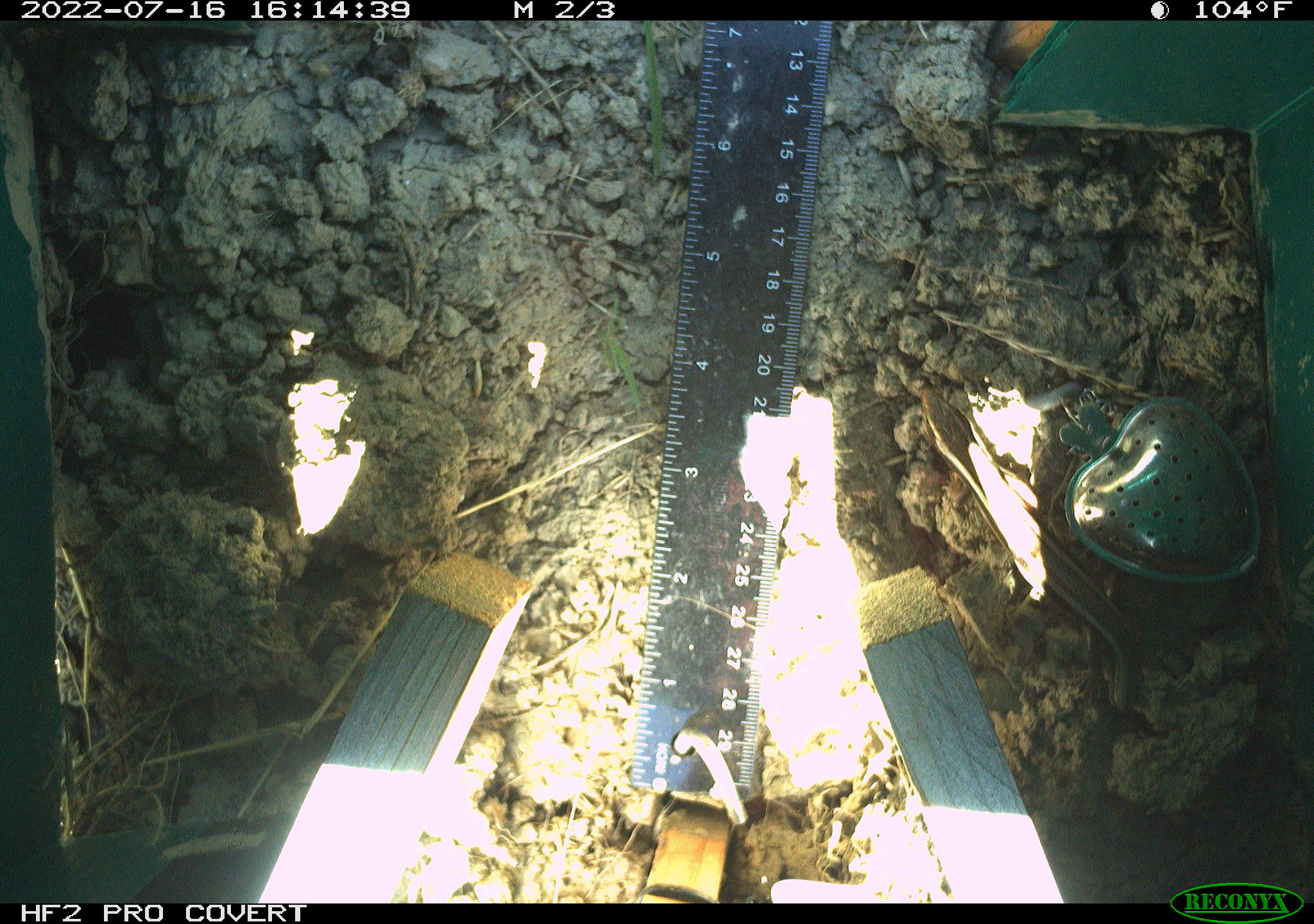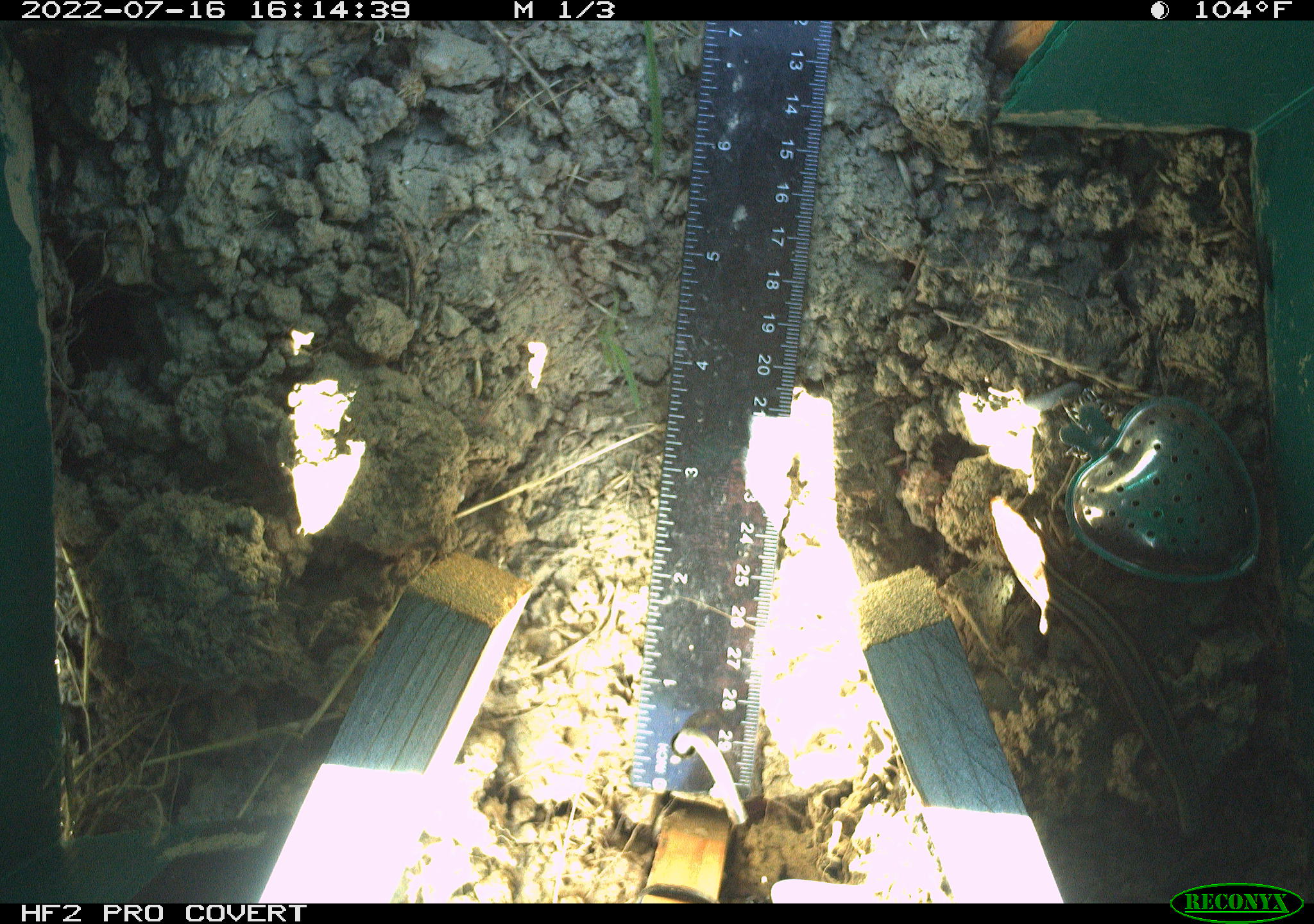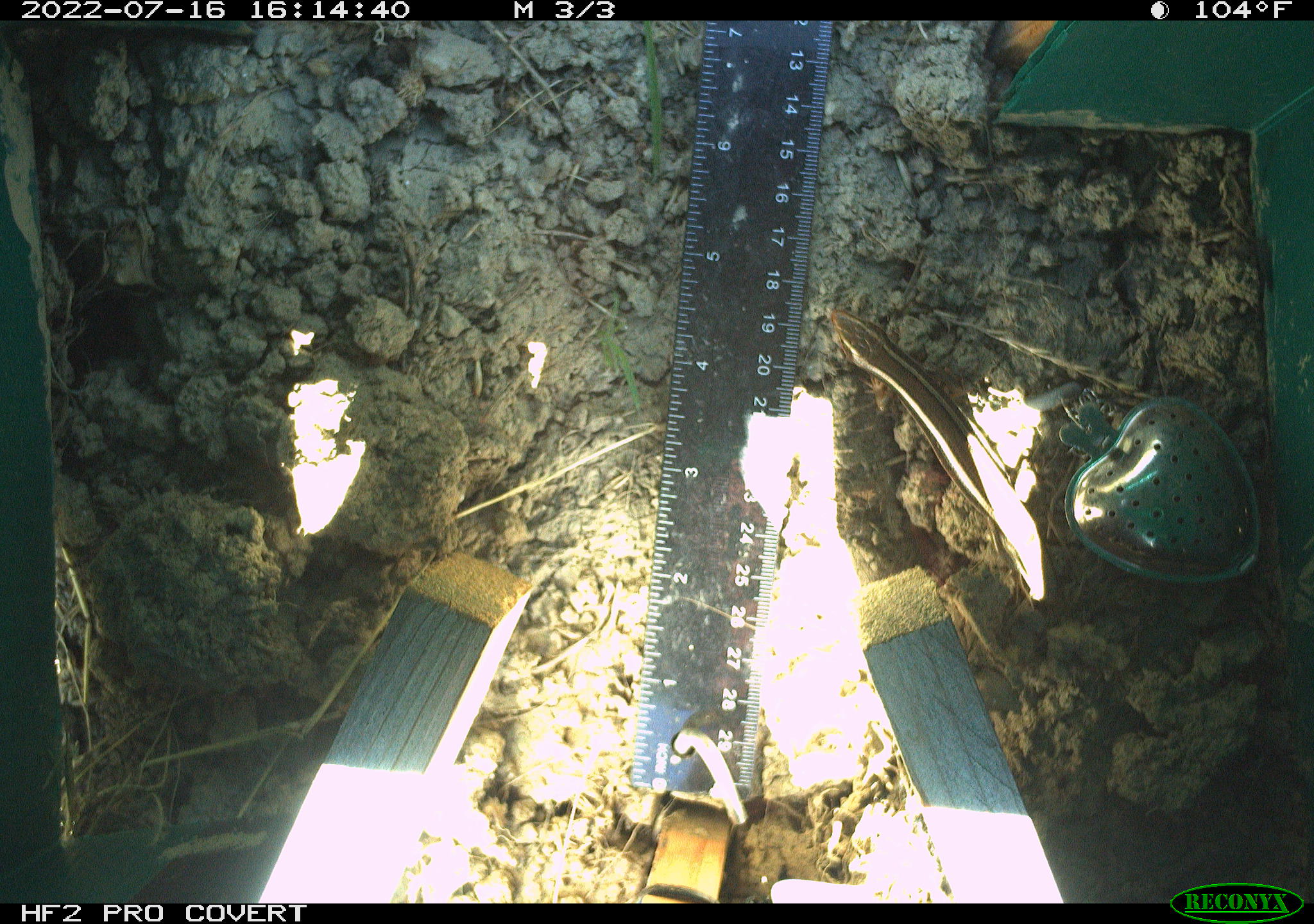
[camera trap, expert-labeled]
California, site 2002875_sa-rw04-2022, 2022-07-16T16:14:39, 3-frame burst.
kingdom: Animalia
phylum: Chordata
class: Reptilia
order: Squamata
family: Scincidae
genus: Plestiodon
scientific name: Plestiodon skiltonianus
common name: western skink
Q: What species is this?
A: Western skink (Plestiodon skiltonianus).